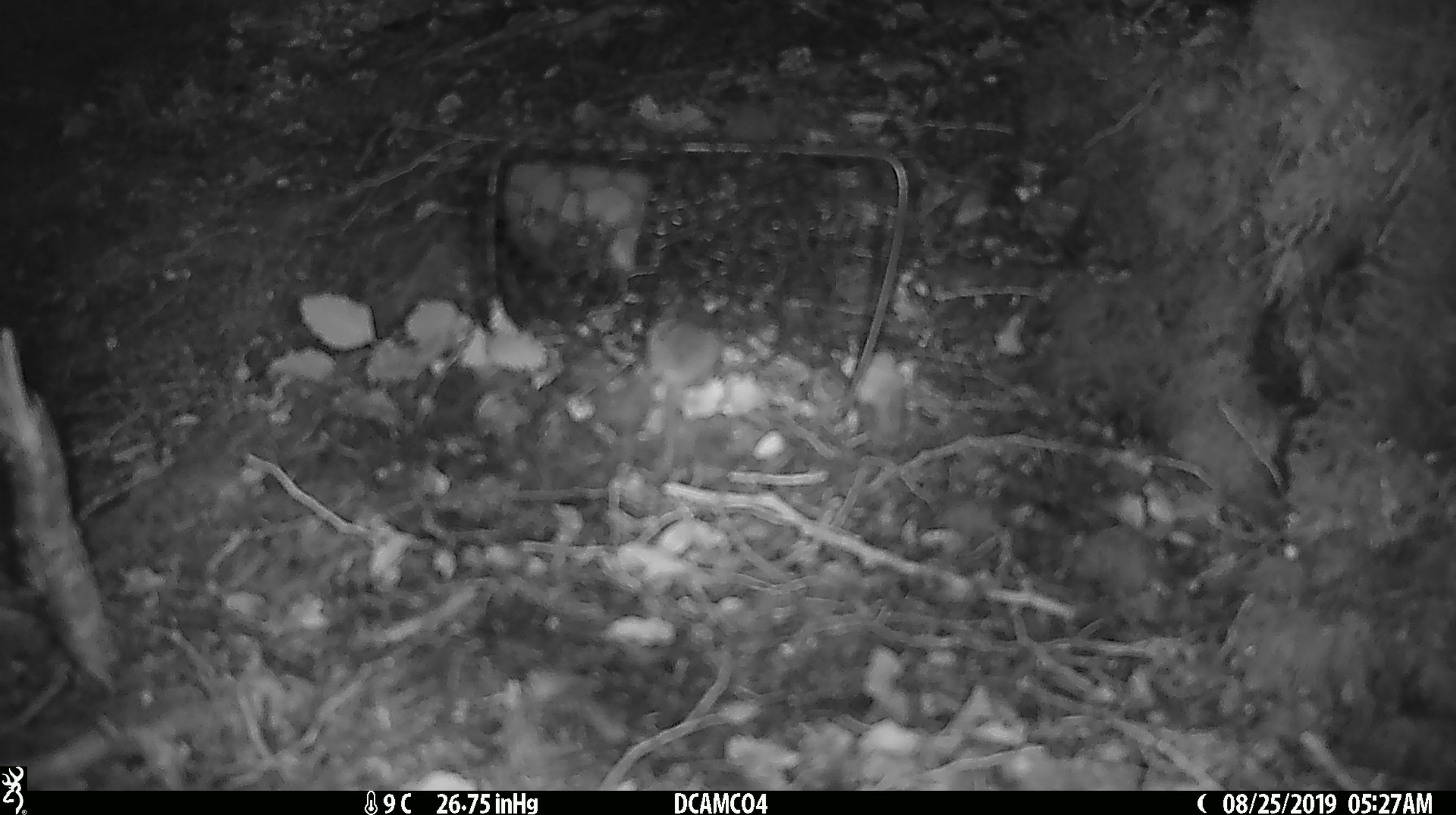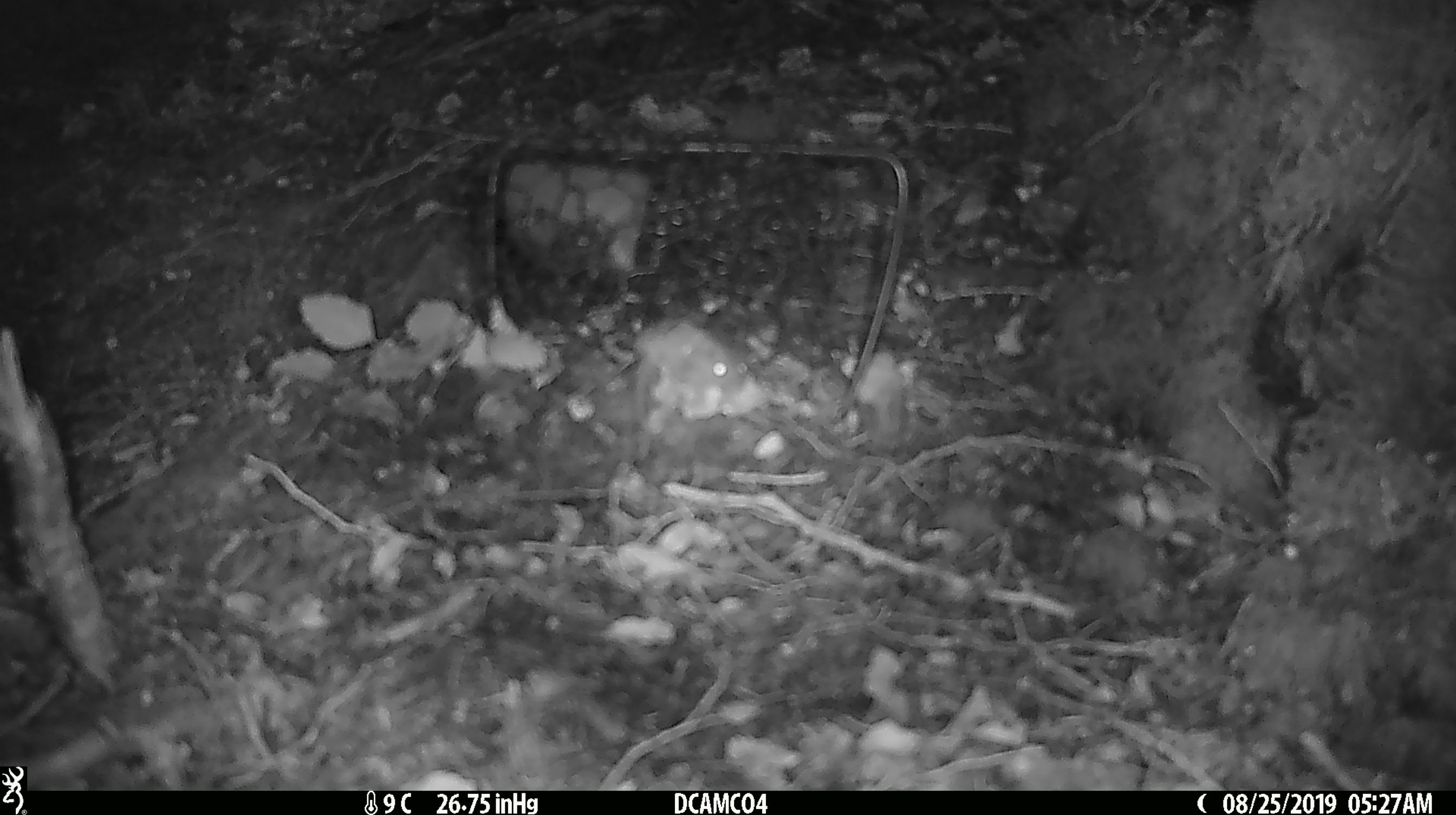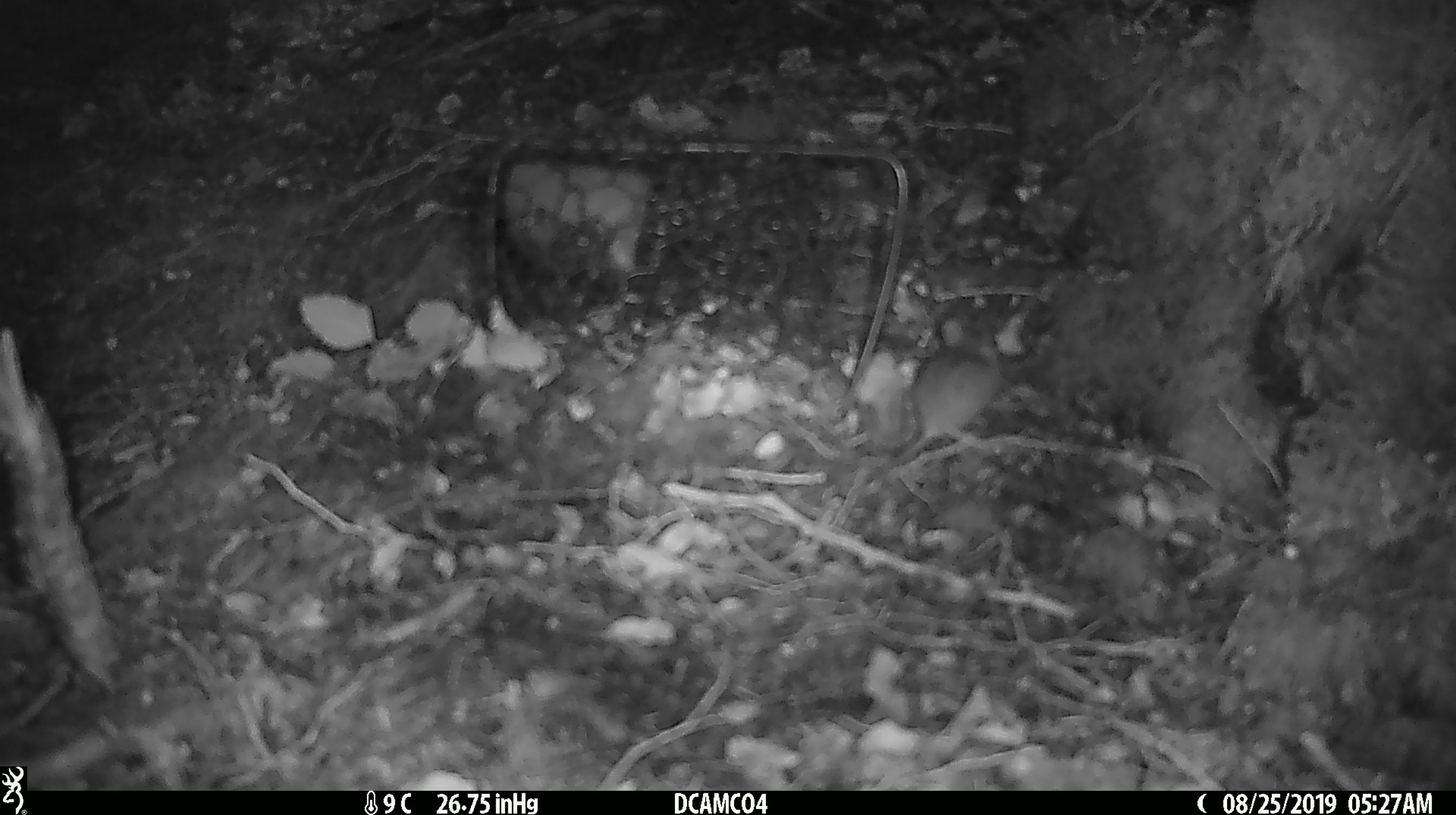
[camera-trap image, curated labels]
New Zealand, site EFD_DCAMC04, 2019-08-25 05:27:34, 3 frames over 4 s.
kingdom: Animalia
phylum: Chordata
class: Mammalia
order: Rodentia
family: Muridae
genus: Mus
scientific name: Mus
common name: mouse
Mouse (Mus).